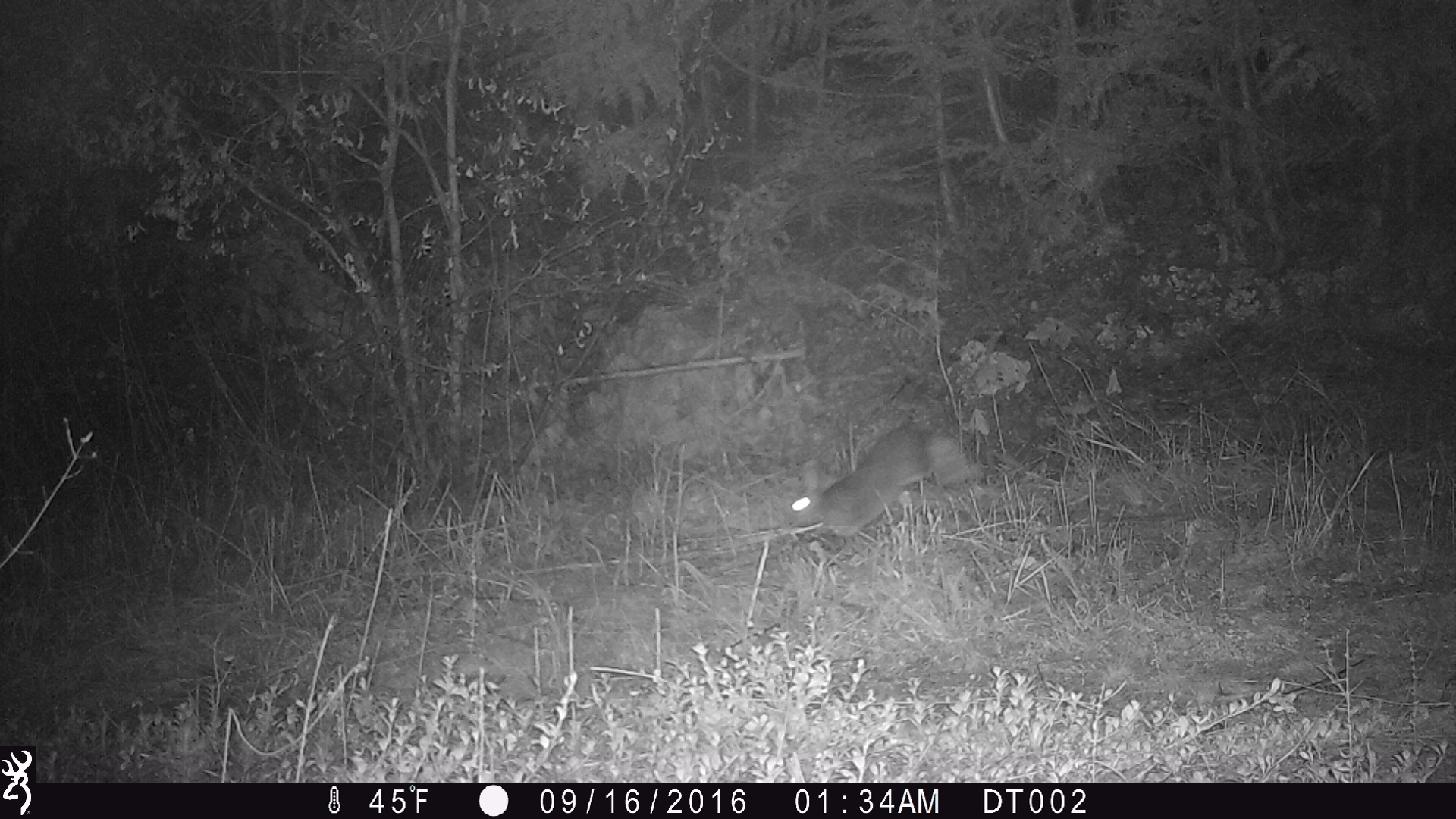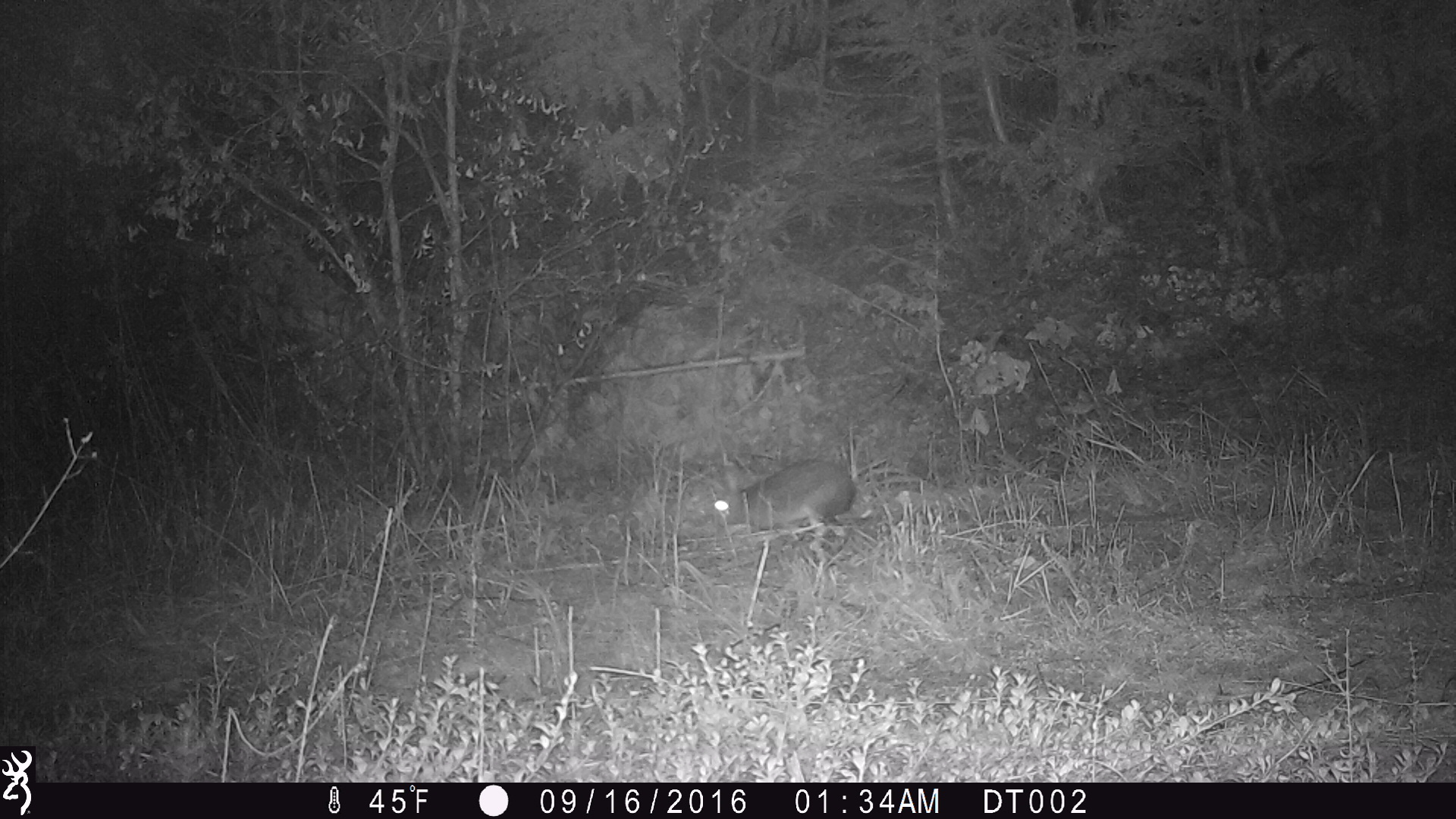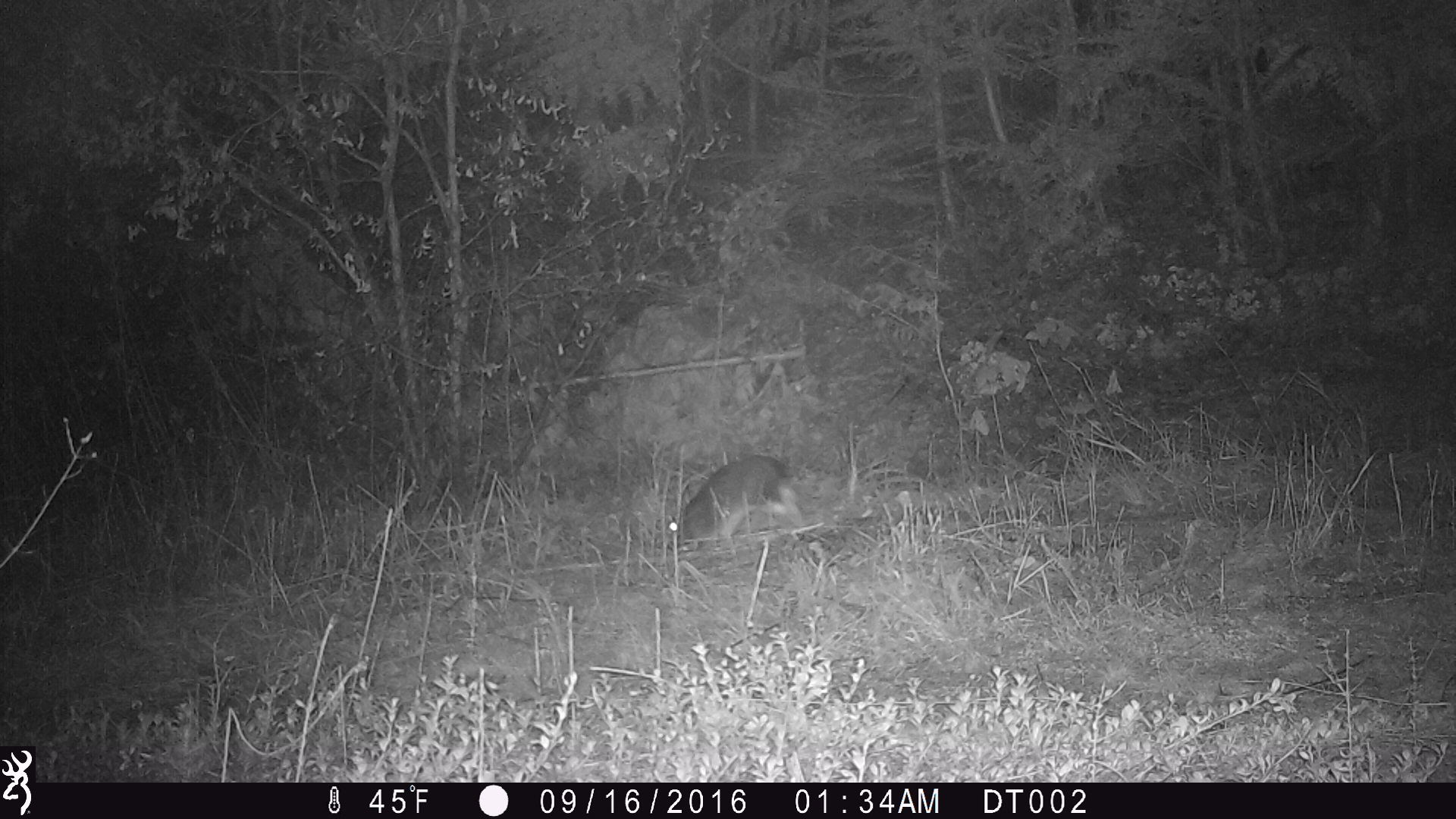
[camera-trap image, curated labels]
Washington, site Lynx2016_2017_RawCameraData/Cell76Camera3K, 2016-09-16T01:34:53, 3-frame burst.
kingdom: Animalia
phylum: Chordata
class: Mammalia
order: Lagomorpha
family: Leporidae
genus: Lepus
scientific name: Lepus americanus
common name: snowshoe hare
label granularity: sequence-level